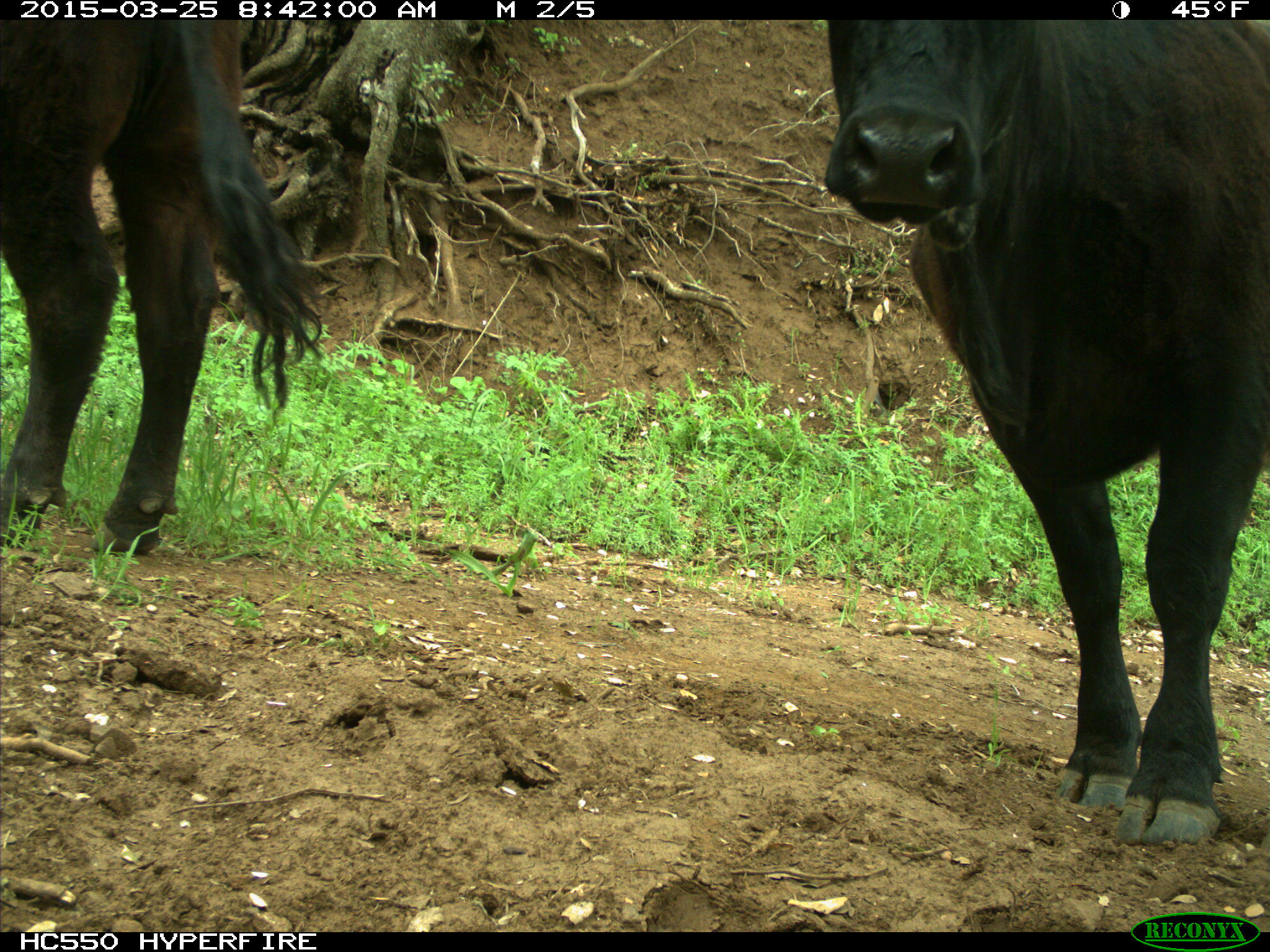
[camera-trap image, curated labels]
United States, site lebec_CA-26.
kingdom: Animalia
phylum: Chordata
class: Mammalia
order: Artiodactyla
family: Bovidae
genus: Bos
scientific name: Bos taurus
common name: domestic cow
Bos taurus (domestic cow).